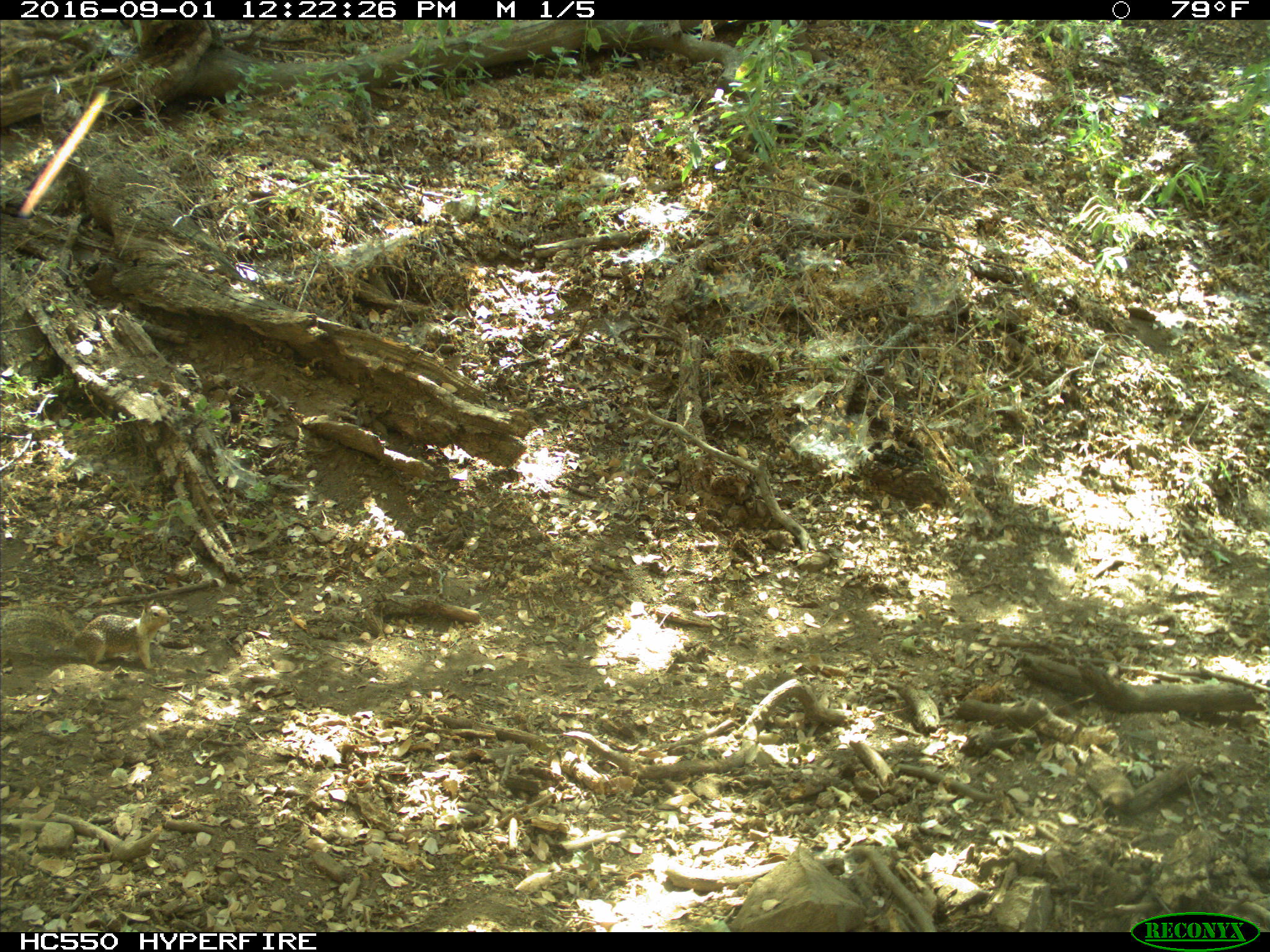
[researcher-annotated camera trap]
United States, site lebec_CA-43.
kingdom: Animalia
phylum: Chordata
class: Mammalia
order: Rodentia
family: Sciuridae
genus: Otospermophilus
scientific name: Otospermophilus beecheyi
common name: california ground squirrel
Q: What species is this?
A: Otospermophilus beecheyi (california ground squirrel).